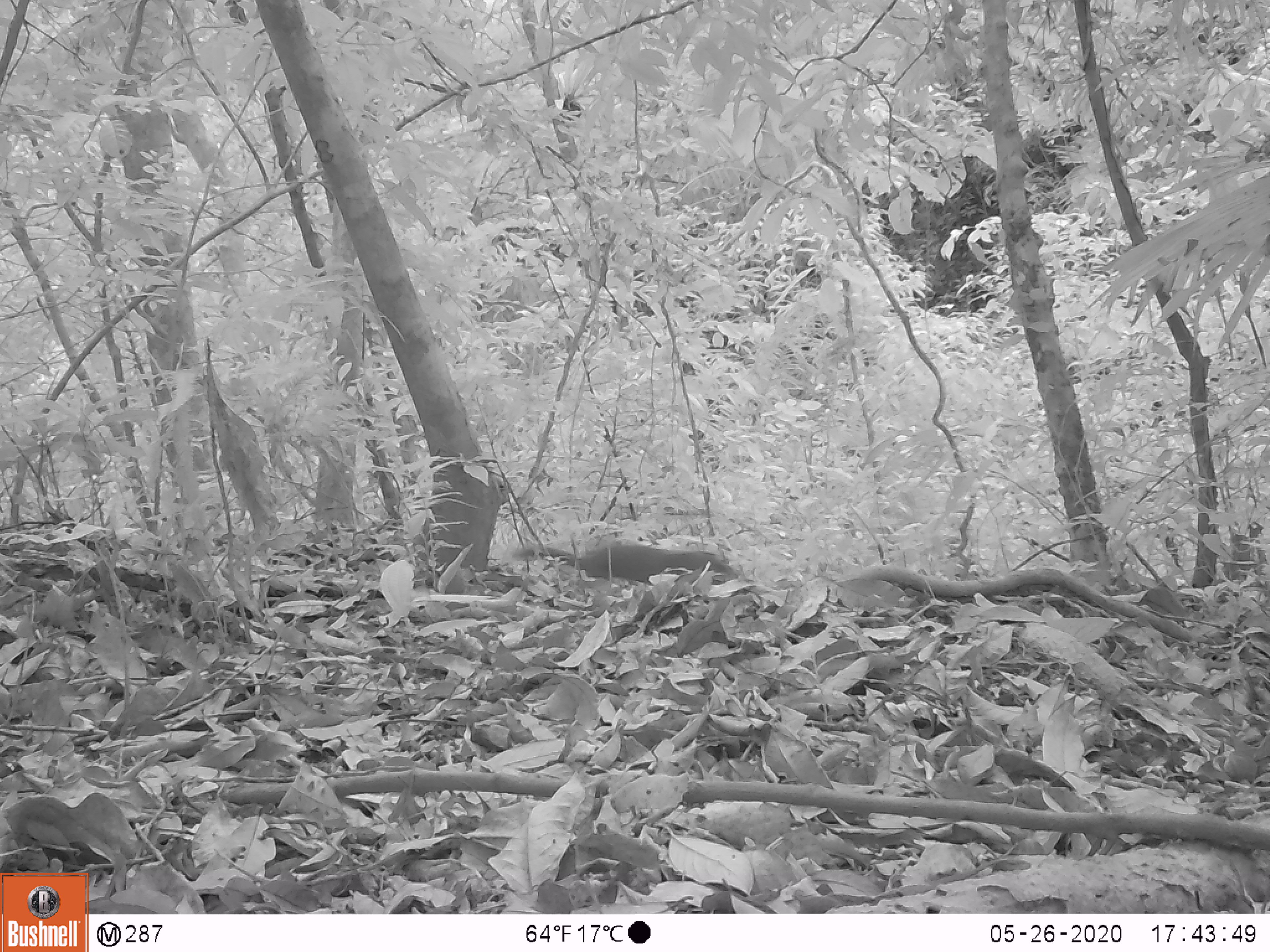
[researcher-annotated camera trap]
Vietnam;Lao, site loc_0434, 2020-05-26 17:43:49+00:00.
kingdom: Animalia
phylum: Chordata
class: Mammalia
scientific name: Mammalia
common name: mammal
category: unidentified small mammal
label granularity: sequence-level